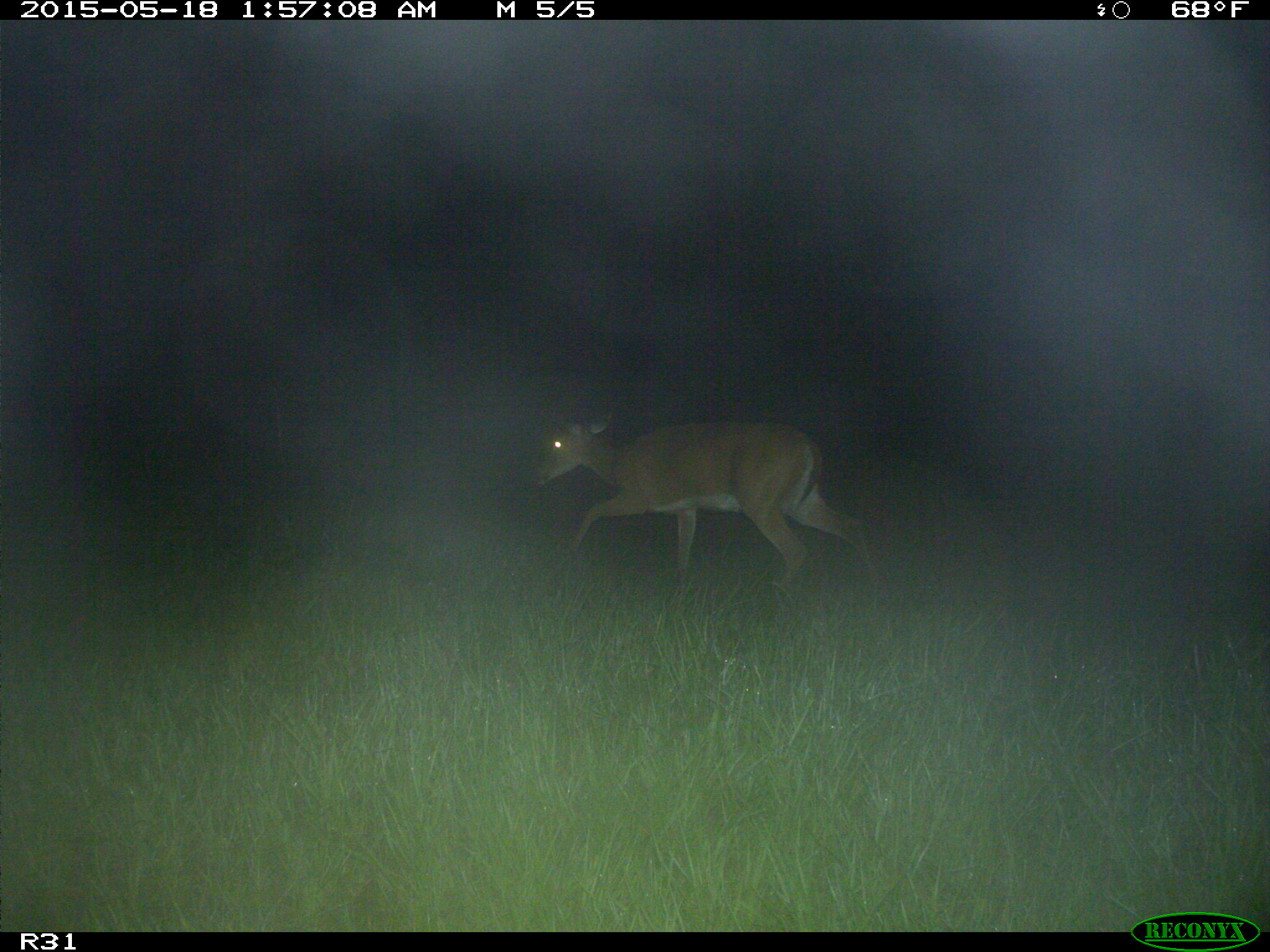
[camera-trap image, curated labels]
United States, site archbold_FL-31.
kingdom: Animalia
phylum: Chordata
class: Mammalia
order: Artiodactyla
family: Cervidae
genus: Odocoileus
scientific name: Odocoileus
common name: deer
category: unidentified deer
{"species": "unidentified deer (deer) (Odocoileus)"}